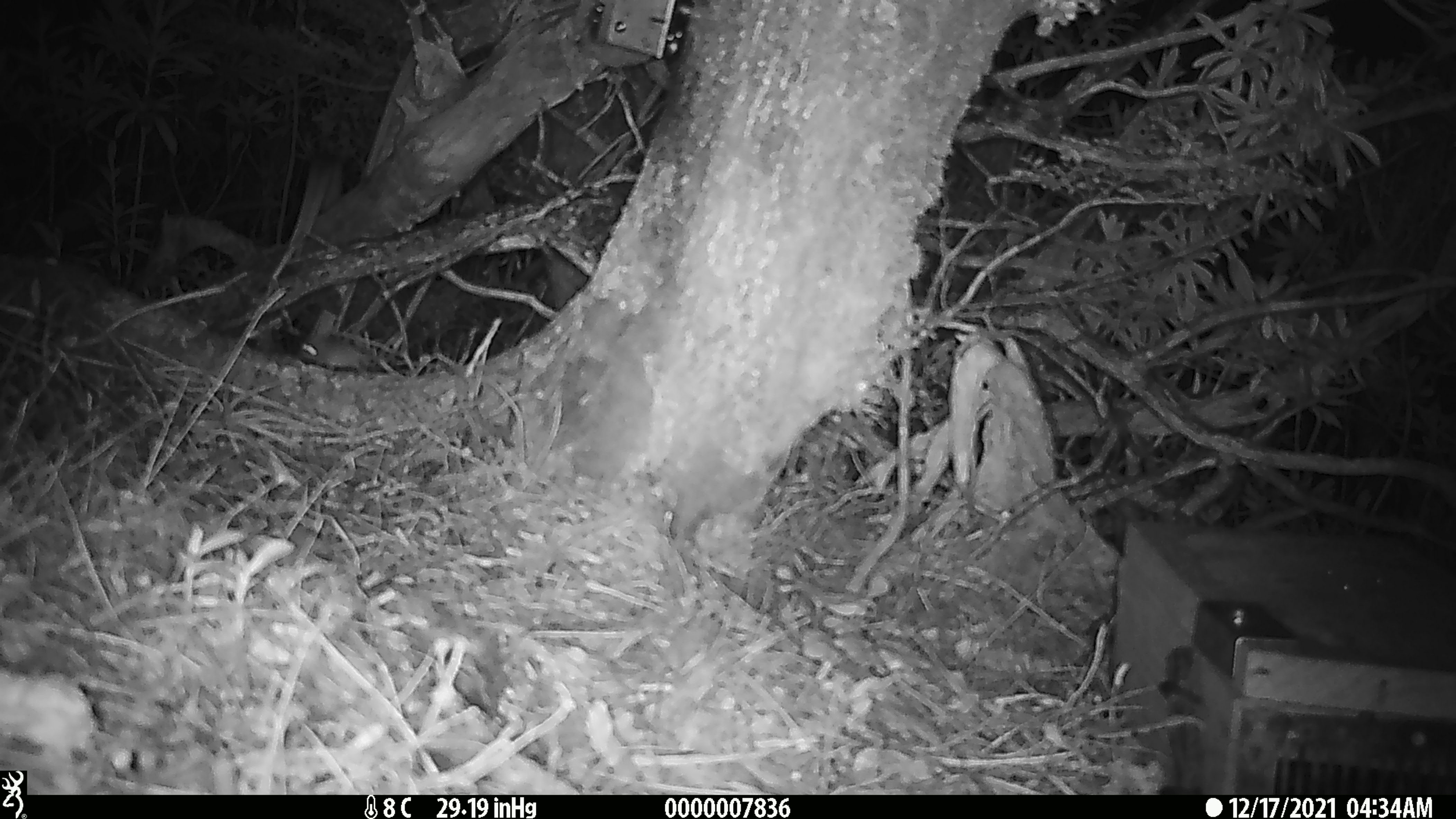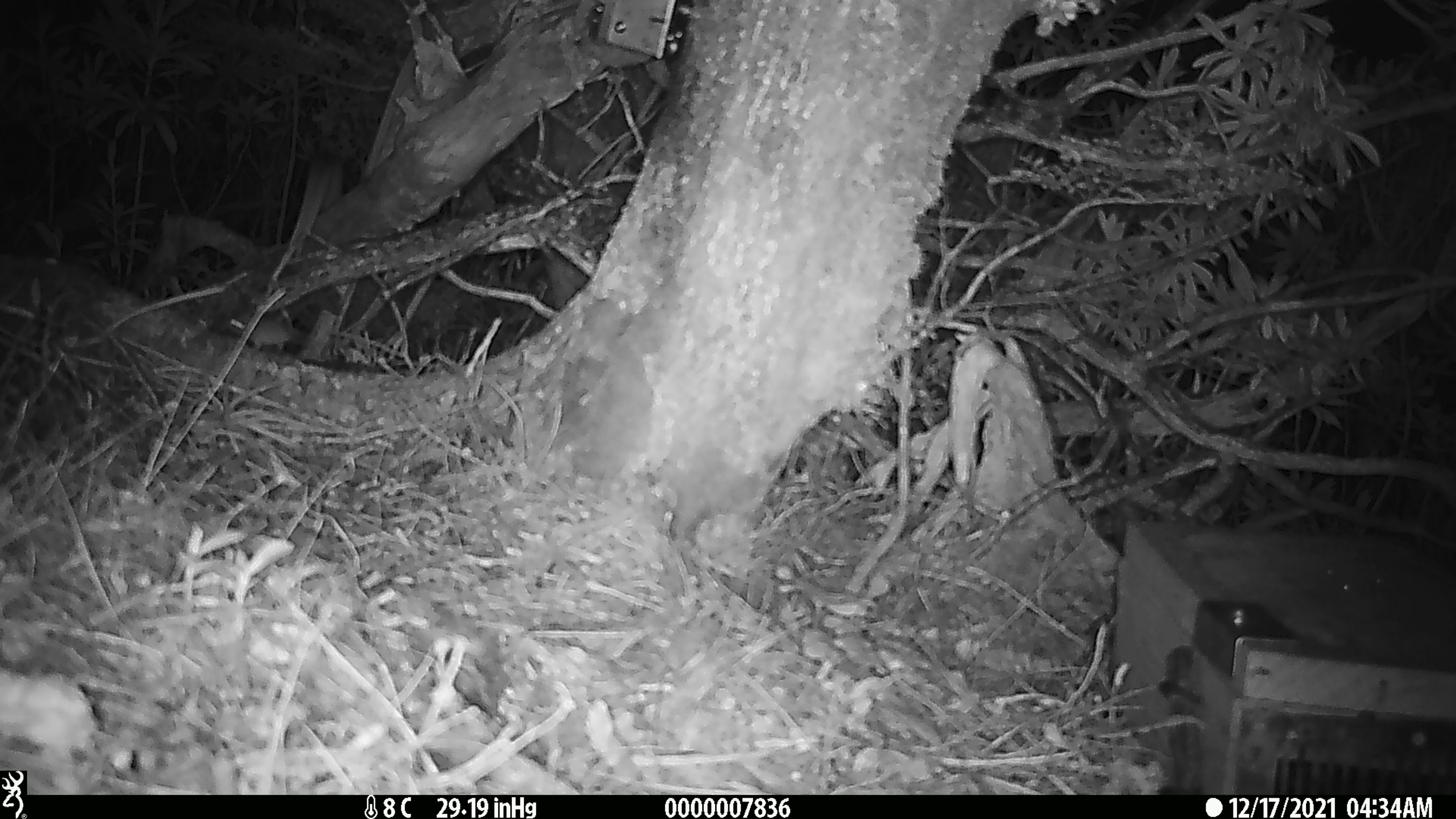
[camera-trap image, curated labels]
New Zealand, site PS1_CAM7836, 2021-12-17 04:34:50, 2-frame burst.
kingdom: Animalia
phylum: Chordata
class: Mammalia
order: Rodentia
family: Muridae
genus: Mus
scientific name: Mus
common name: mouse